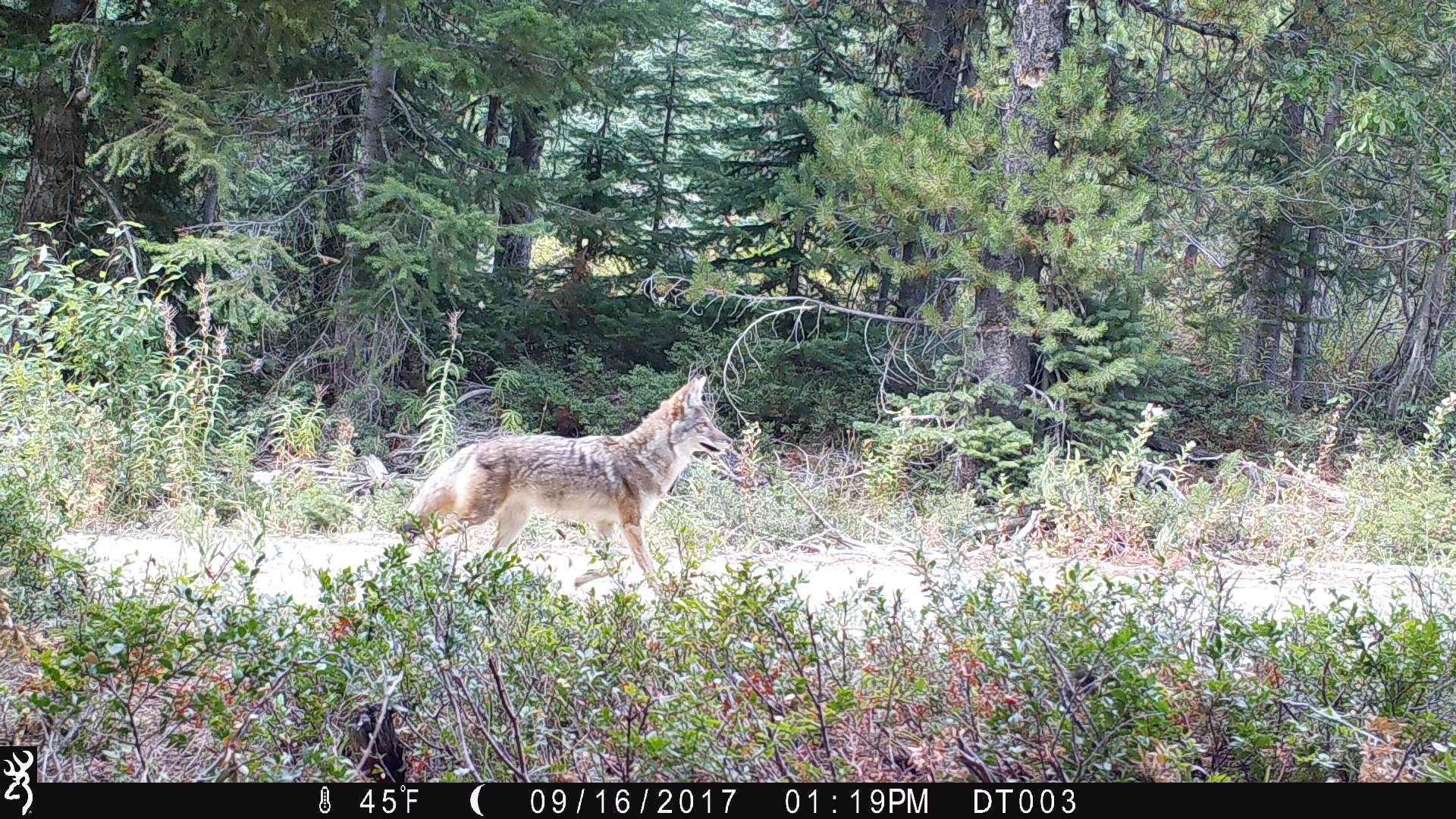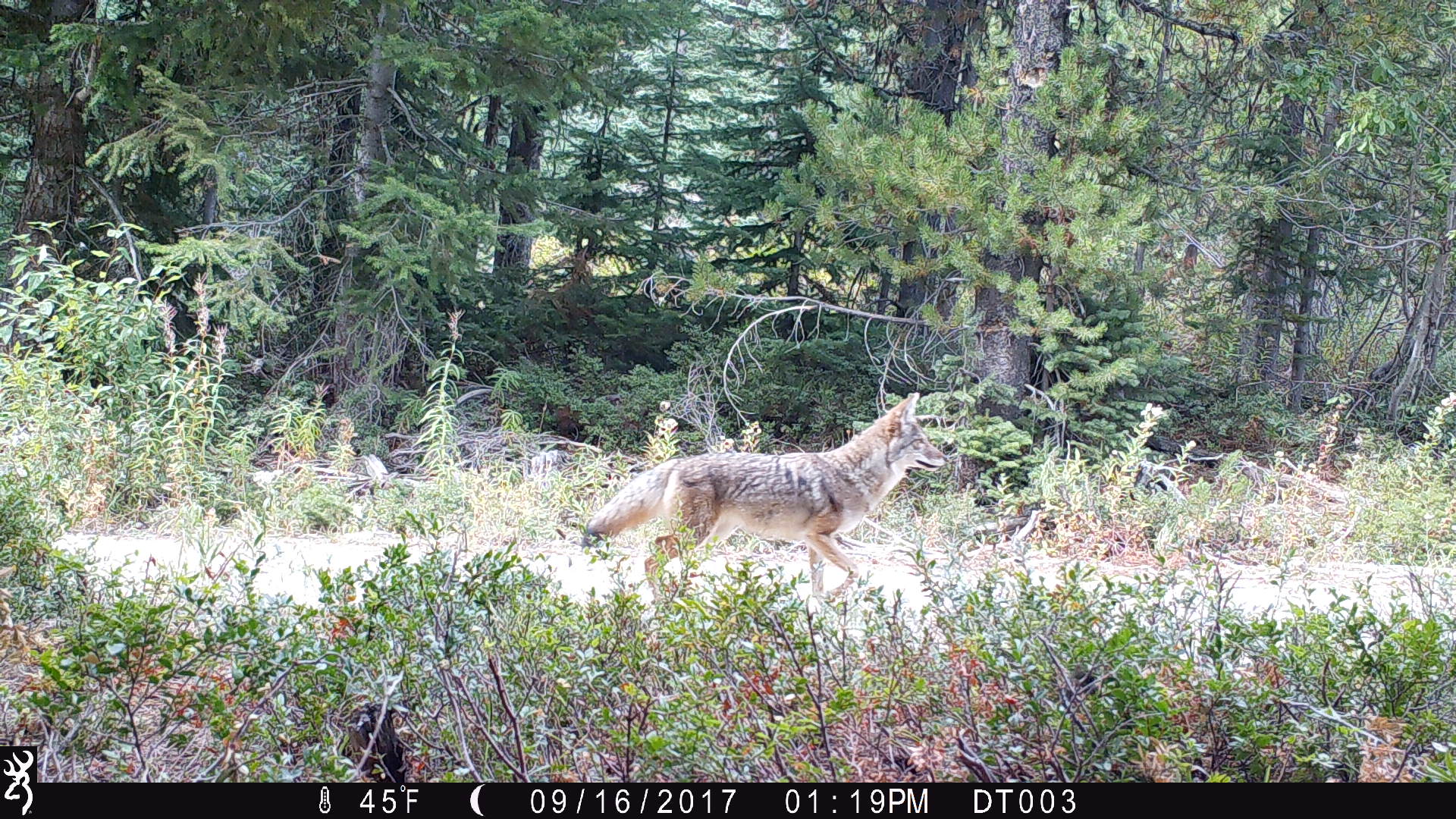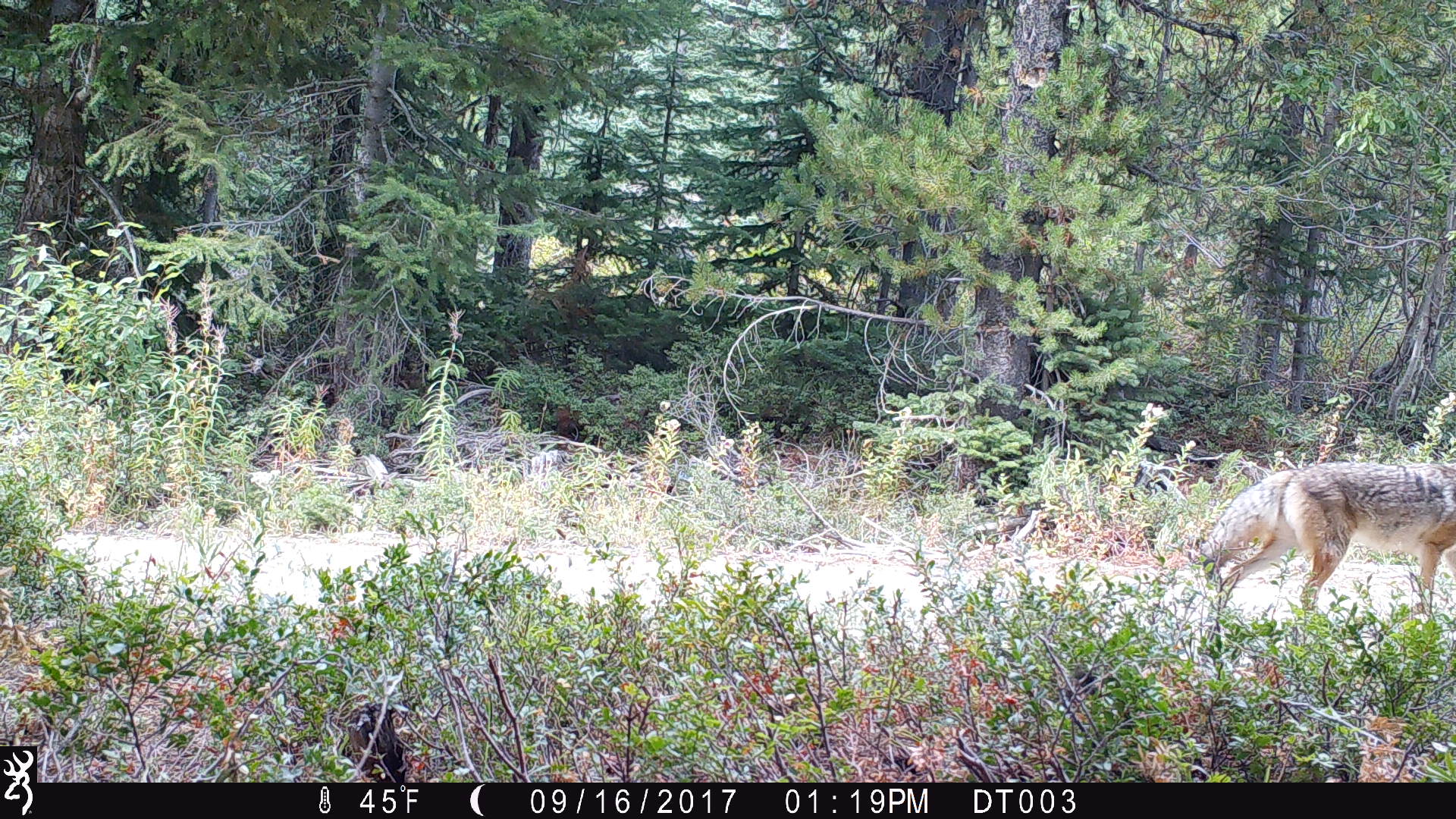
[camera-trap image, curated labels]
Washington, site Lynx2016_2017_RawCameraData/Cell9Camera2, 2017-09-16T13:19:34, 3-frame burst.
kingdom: Animalia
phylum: Chordata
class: Mammalia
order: Carnivora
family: Canidae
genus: Canis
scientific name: Canis latrans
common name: coyote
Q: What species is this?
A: Canis latrans (coyote).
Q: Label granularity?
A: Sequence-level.